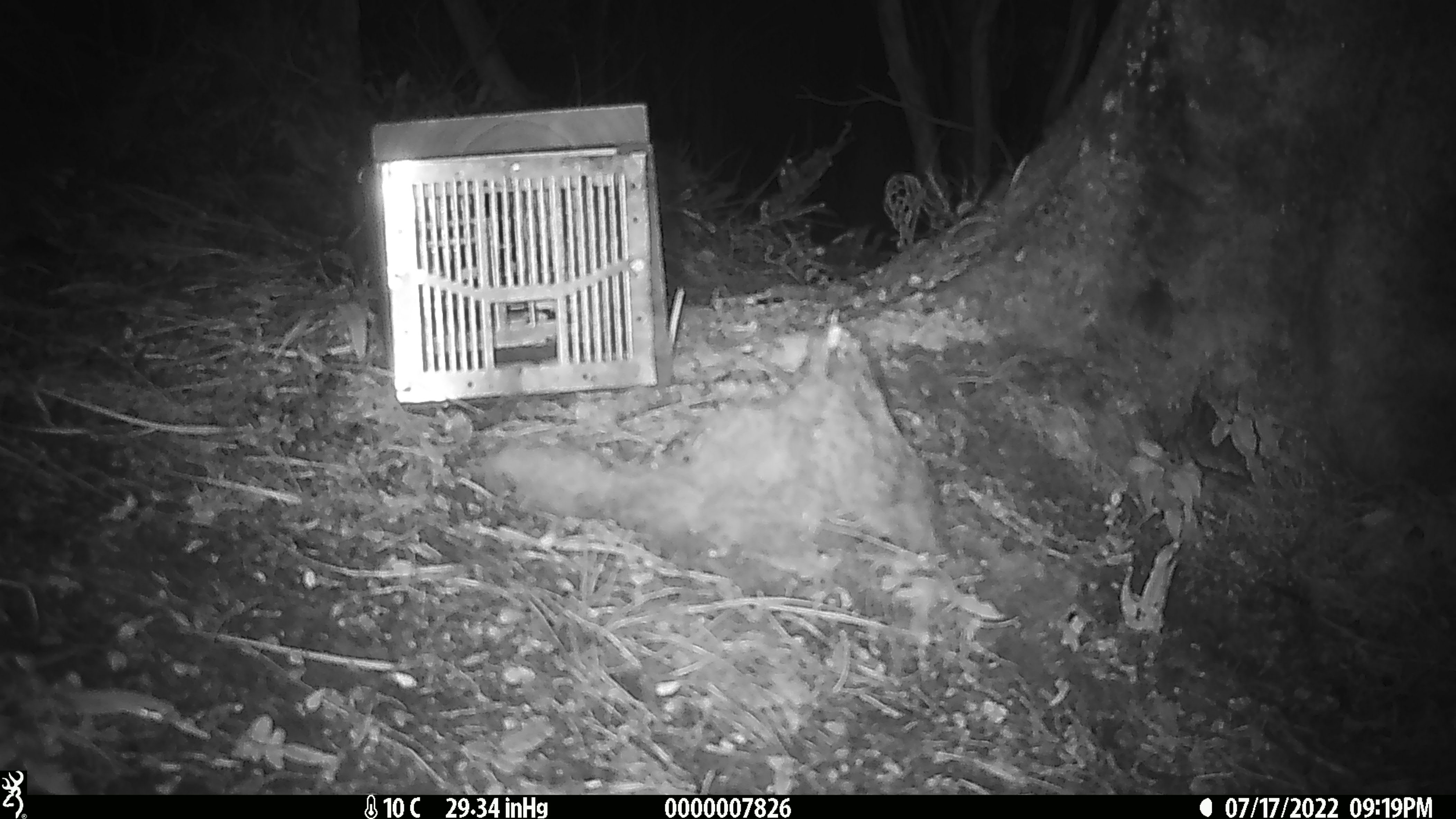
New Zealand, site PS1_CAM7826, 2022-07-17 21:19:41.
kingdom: Animalia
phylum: Chordata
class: Mammalia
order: Rodentia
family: Muridae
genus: Mus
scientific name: Mus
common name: mouse